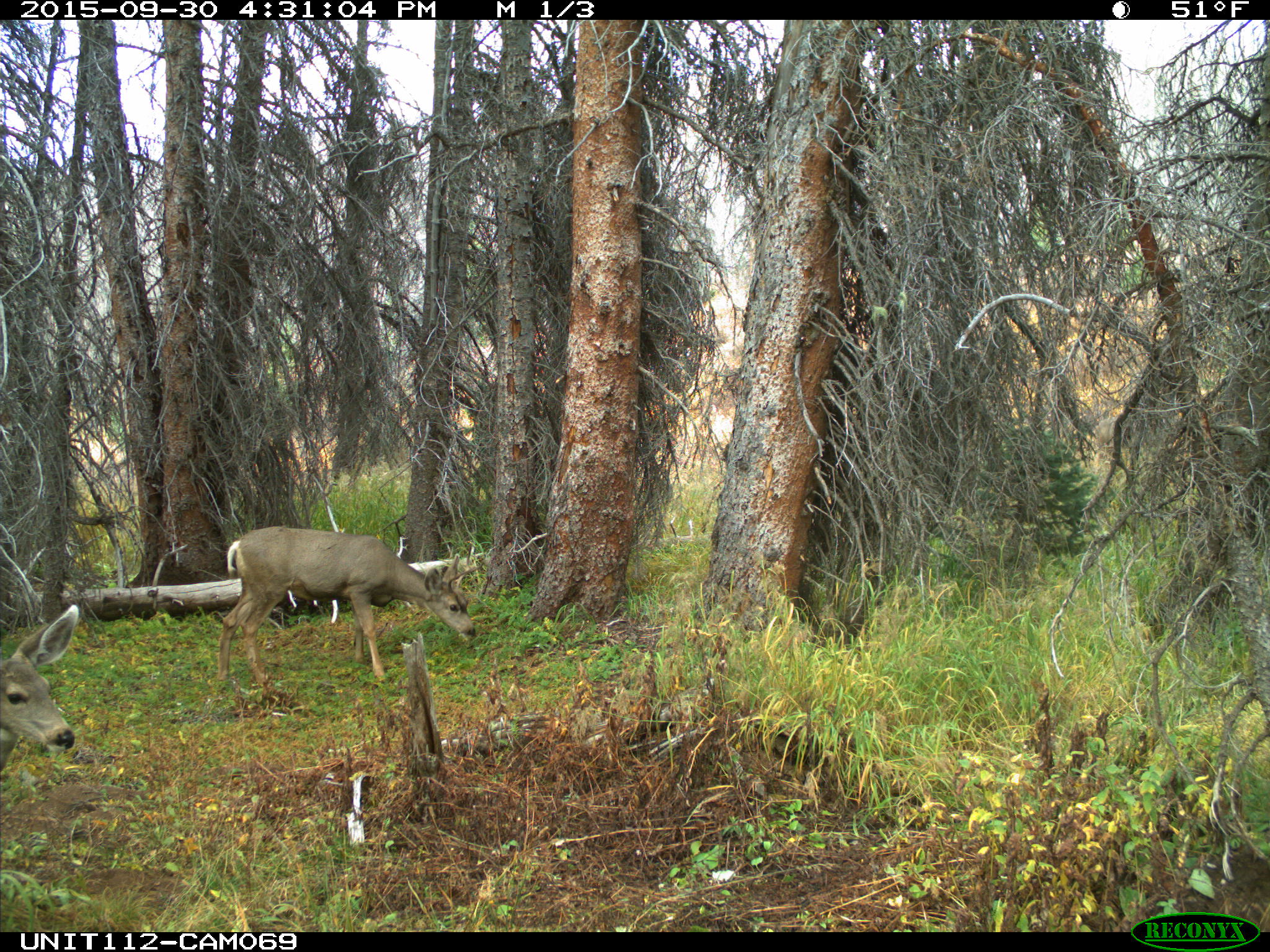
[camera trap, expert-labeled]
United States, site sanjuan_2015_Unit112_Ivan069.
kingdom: Animalia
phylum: Chordata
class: Mammalia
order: Artiodactyla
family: Cervidae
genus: Odocoileus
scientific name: Odocoileus hemionus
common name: mule deer